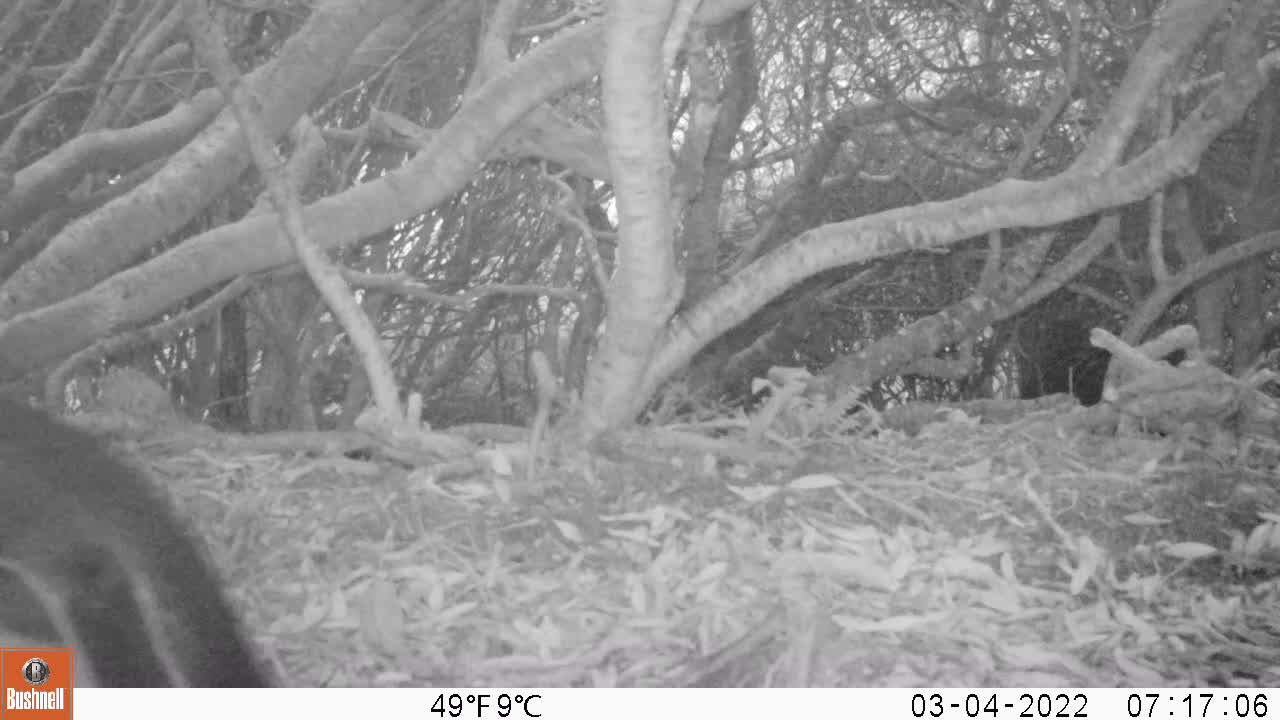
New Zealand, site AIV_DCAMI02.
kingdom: Animalia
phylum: Chordata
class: Aves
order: Sphenisciformes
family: Spheniscidae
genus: Megadyptes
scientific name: Megadyptes antipodes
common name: yellow-eyed penguin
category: yellow eyed penguin